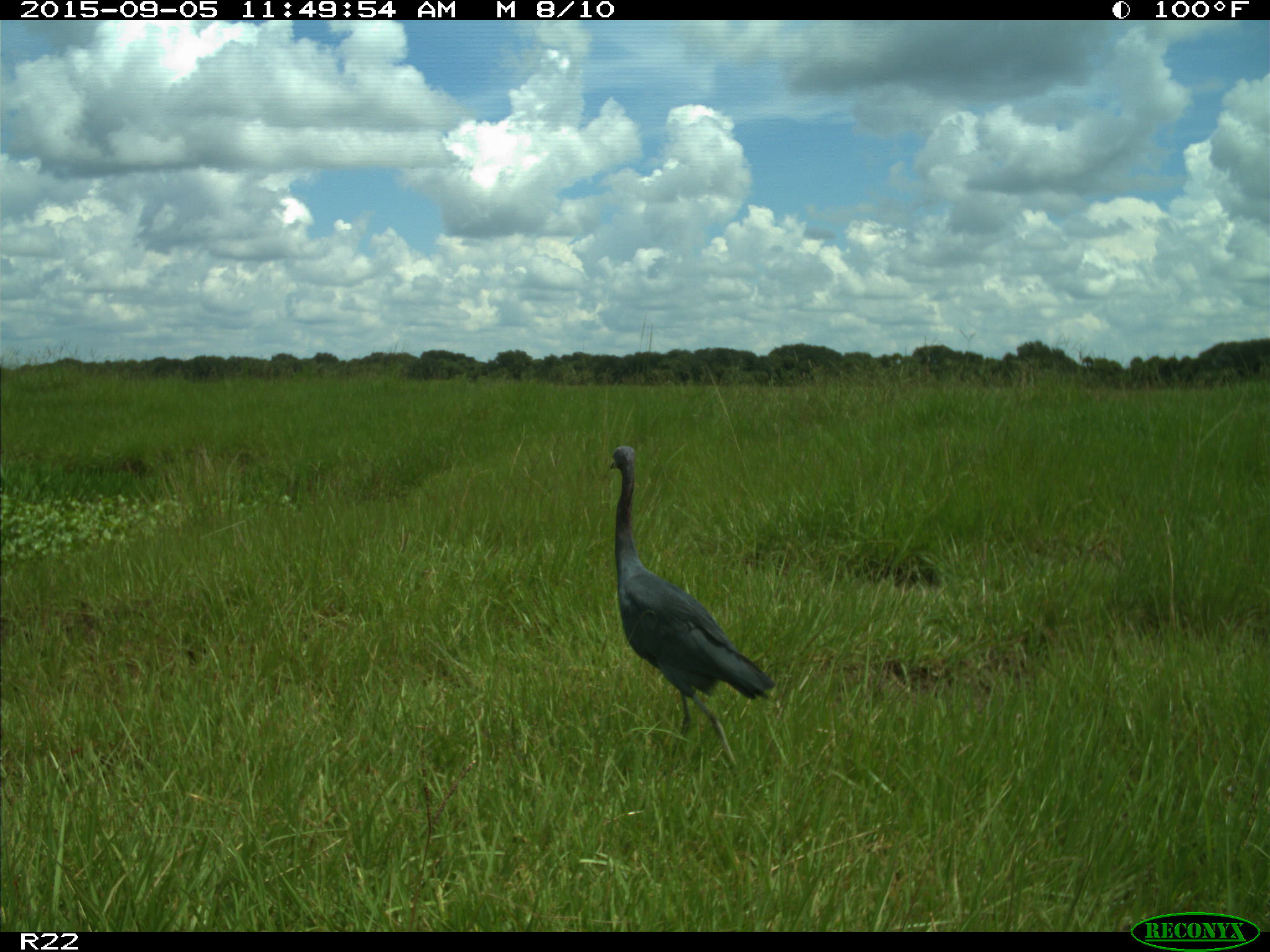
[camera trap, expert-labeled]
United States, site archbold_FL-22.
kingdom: Animalia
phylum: Chordata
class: Aves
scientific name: Aves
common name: birds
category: unidentified bird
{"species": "unidentified bird (birds) (Aves)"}